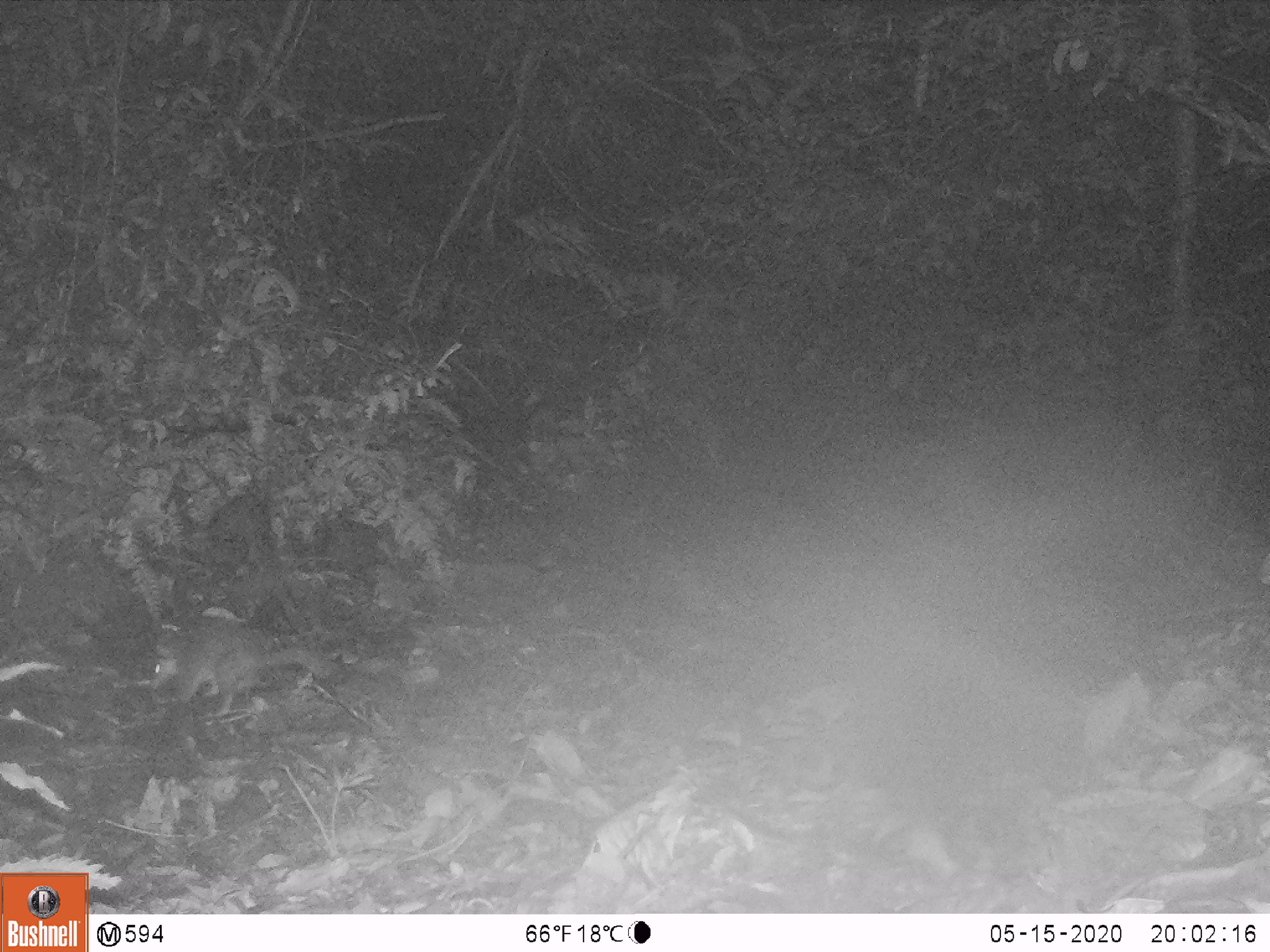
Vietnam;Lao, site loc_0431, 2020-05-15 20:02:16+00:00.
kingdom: Animalia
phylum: Chordata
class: Mammalia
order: Carnivora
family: Mustelidae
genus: Melogale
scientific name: Melogale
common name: ferret badger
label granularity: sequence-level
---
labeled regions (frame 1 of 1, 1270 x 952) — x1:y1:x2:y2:
ferret badger: 150:615:336:717